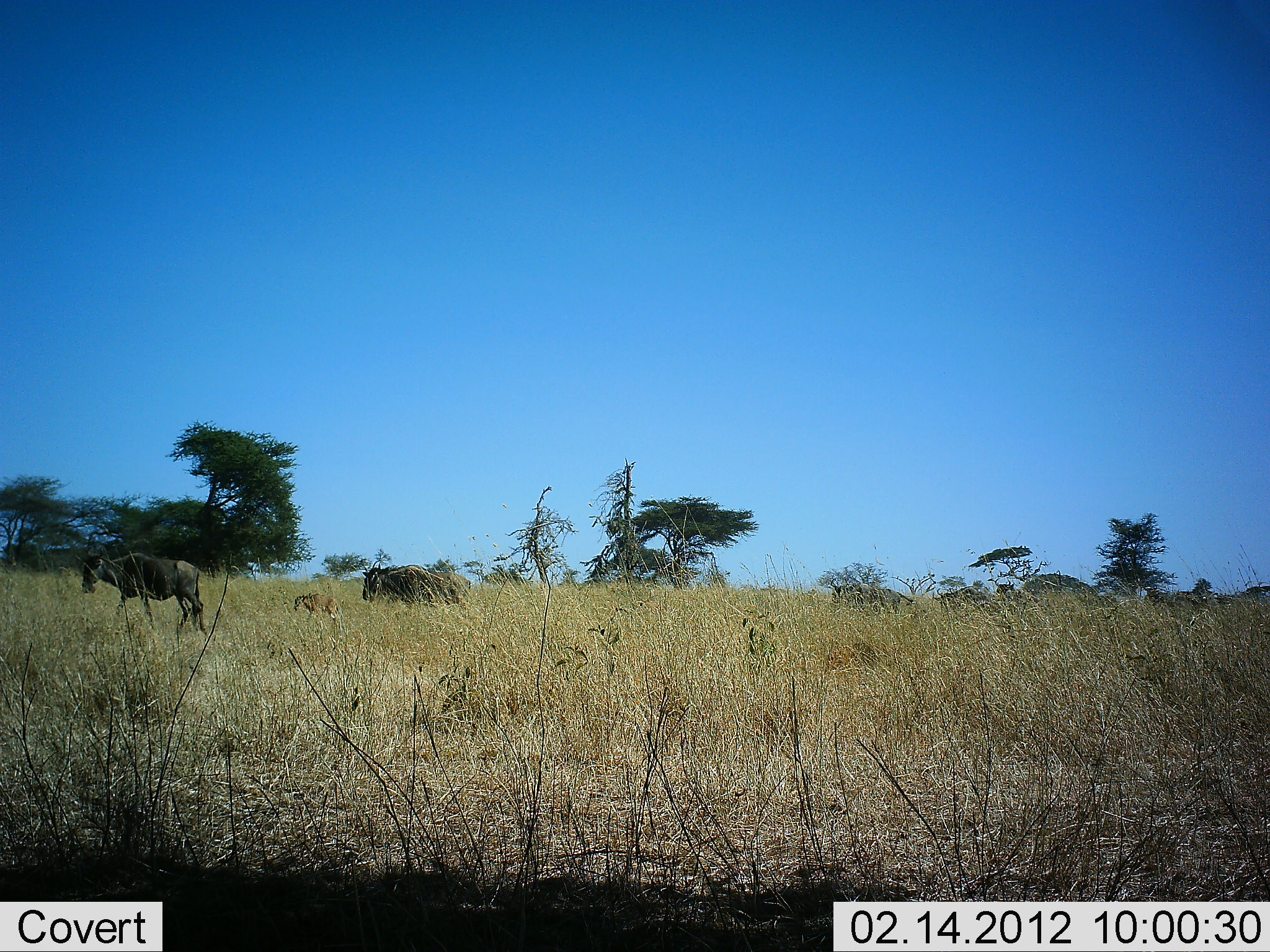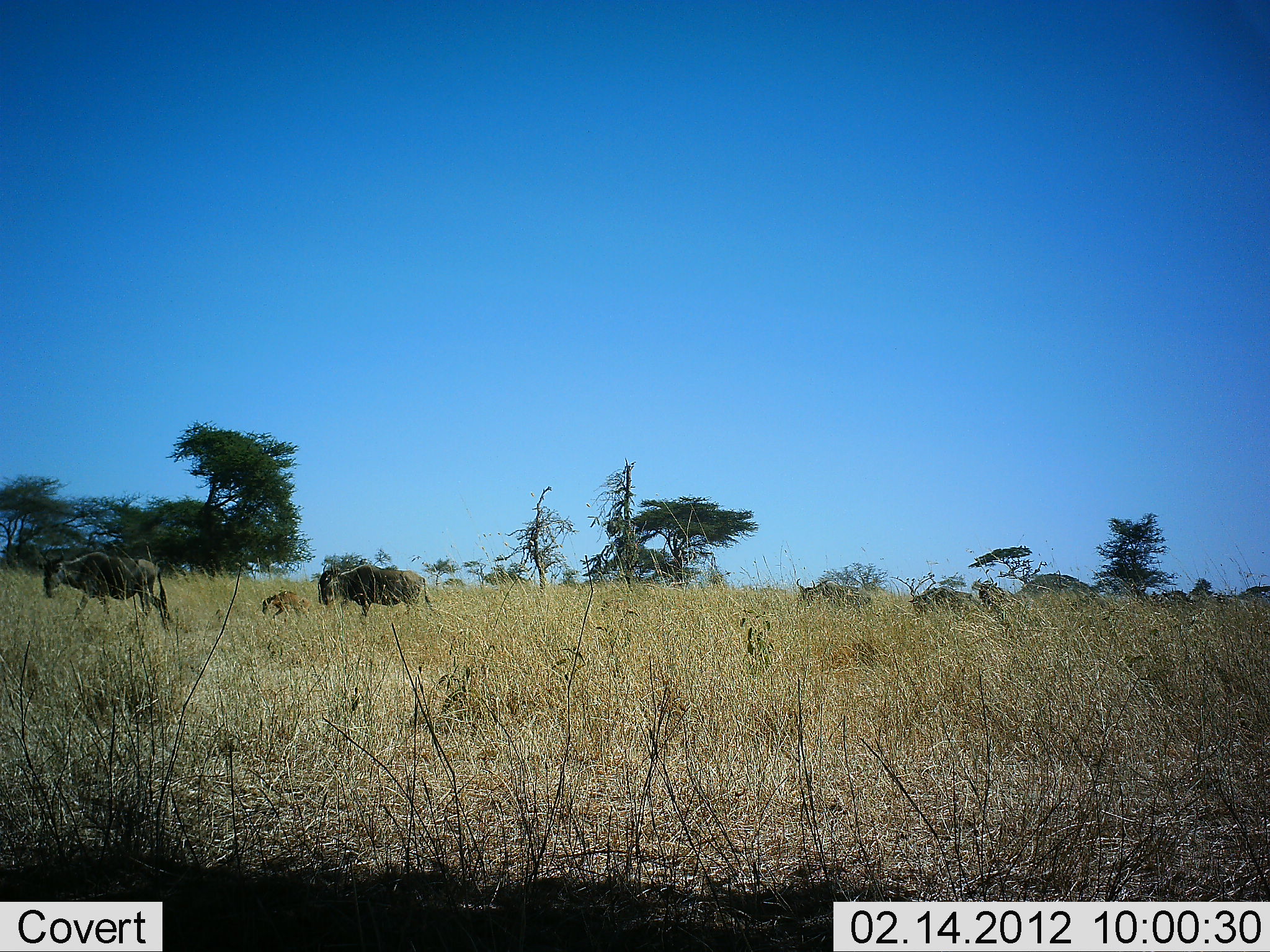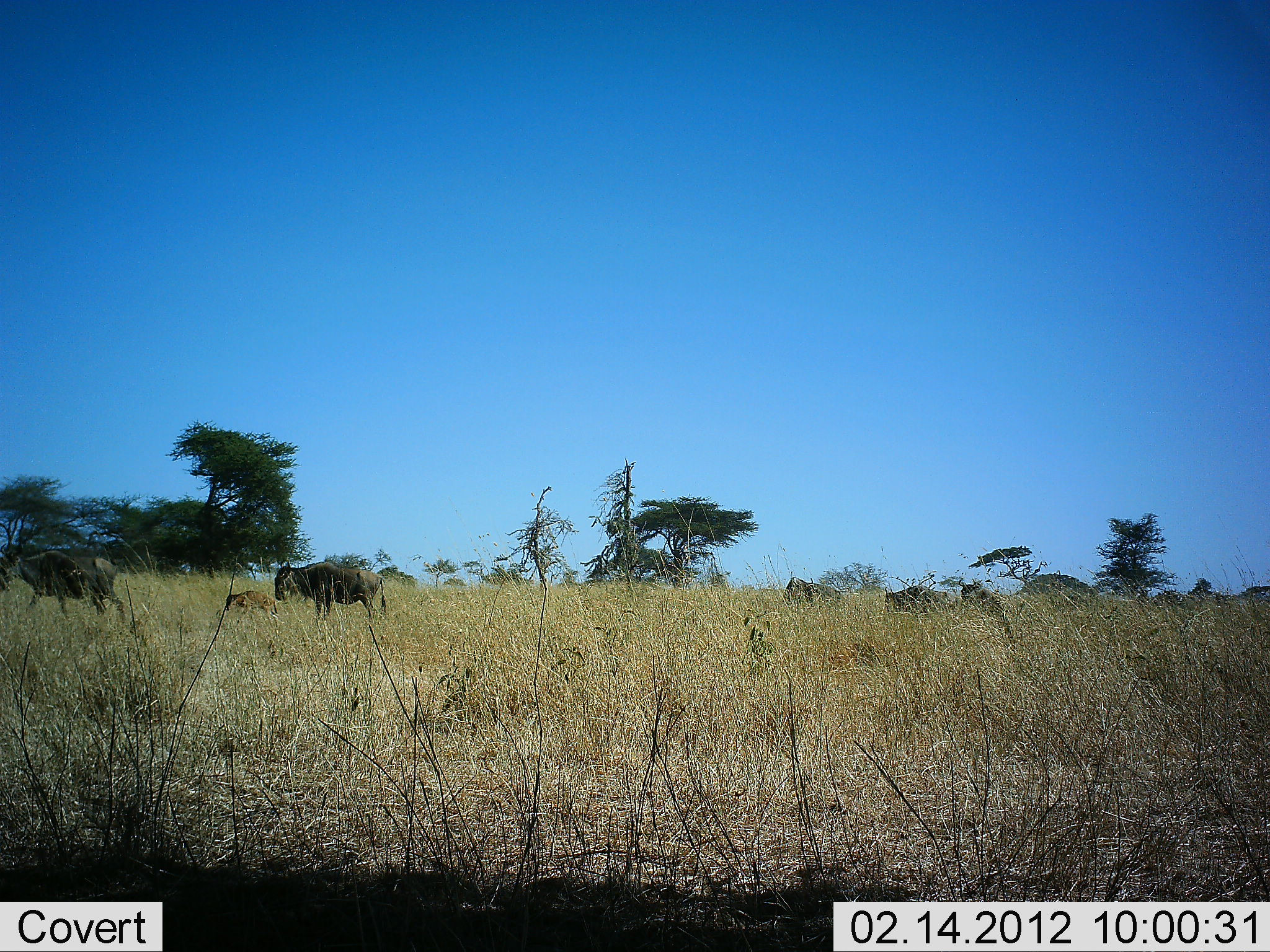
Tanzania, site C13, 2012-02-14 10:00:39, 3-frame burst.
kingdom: Animalia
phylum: Chordata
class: Mammalia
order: Artiodactyla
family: Bovidae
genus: Connochaetes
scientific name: Connochaetes taurinus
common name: blue wildebeest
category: wildebeest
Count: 8.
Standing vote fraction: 7%.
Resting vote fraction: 0%.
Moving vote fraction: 100%.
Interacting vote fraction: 0%.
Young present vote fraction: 71%.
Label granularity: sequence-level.